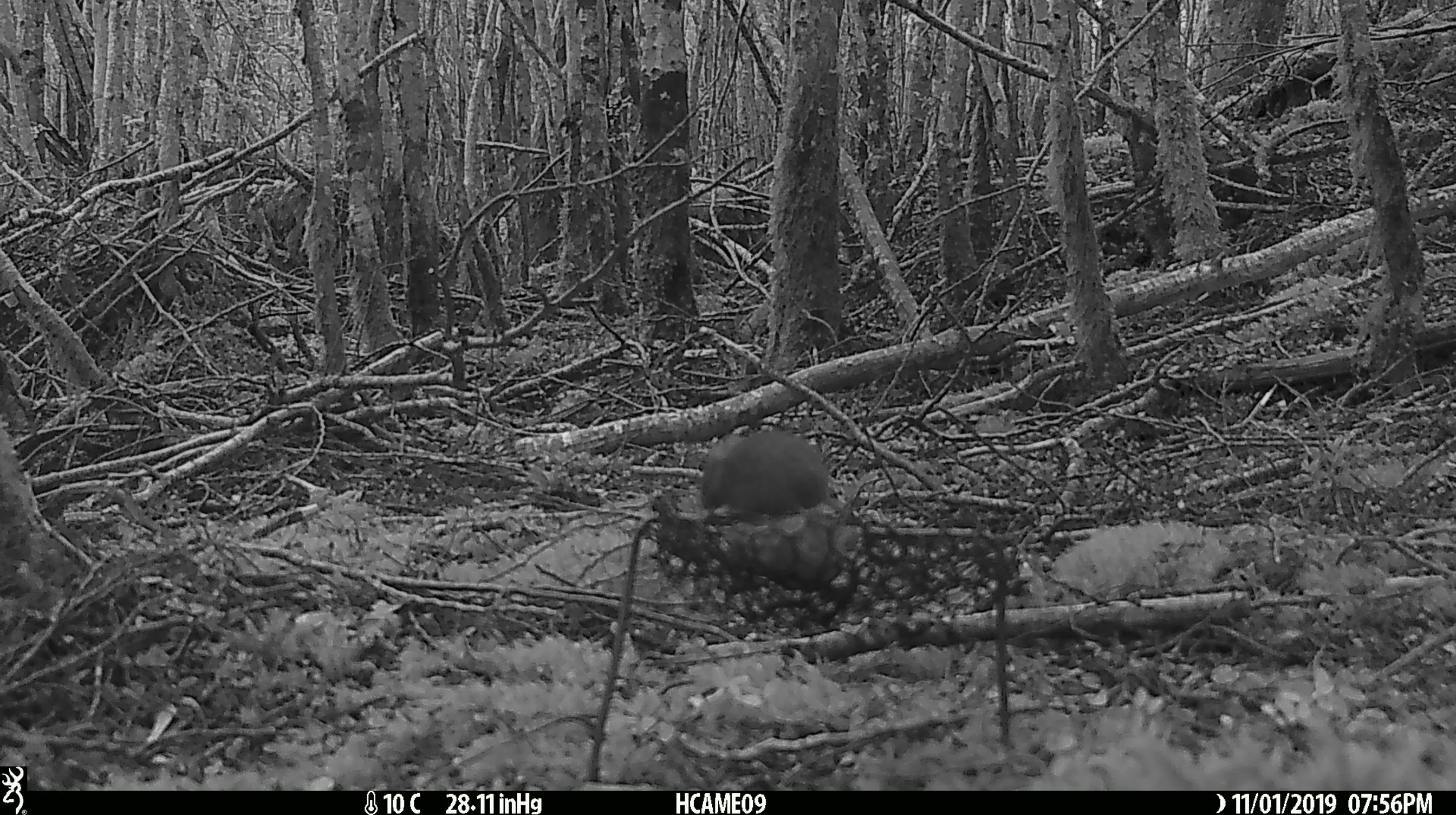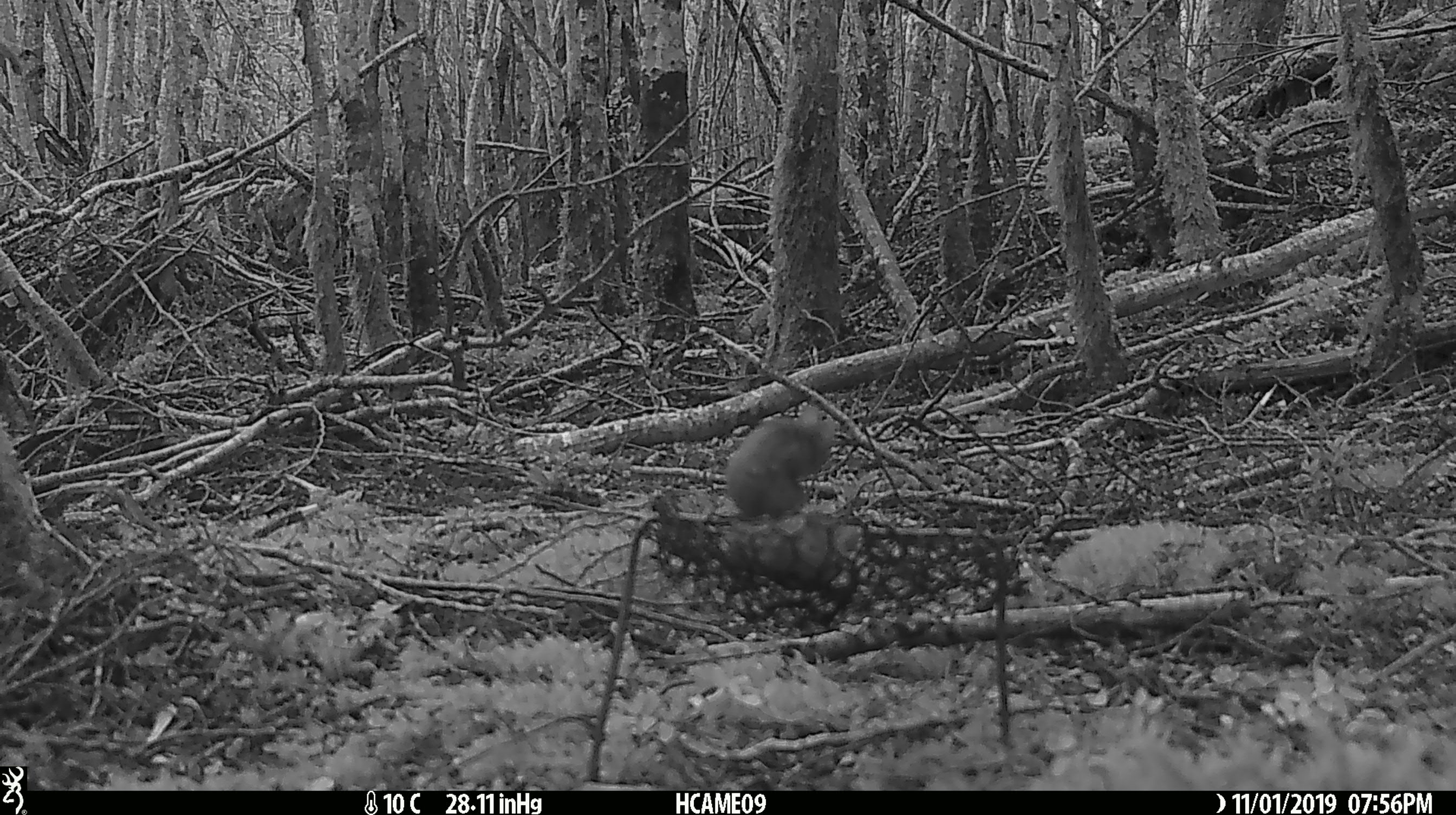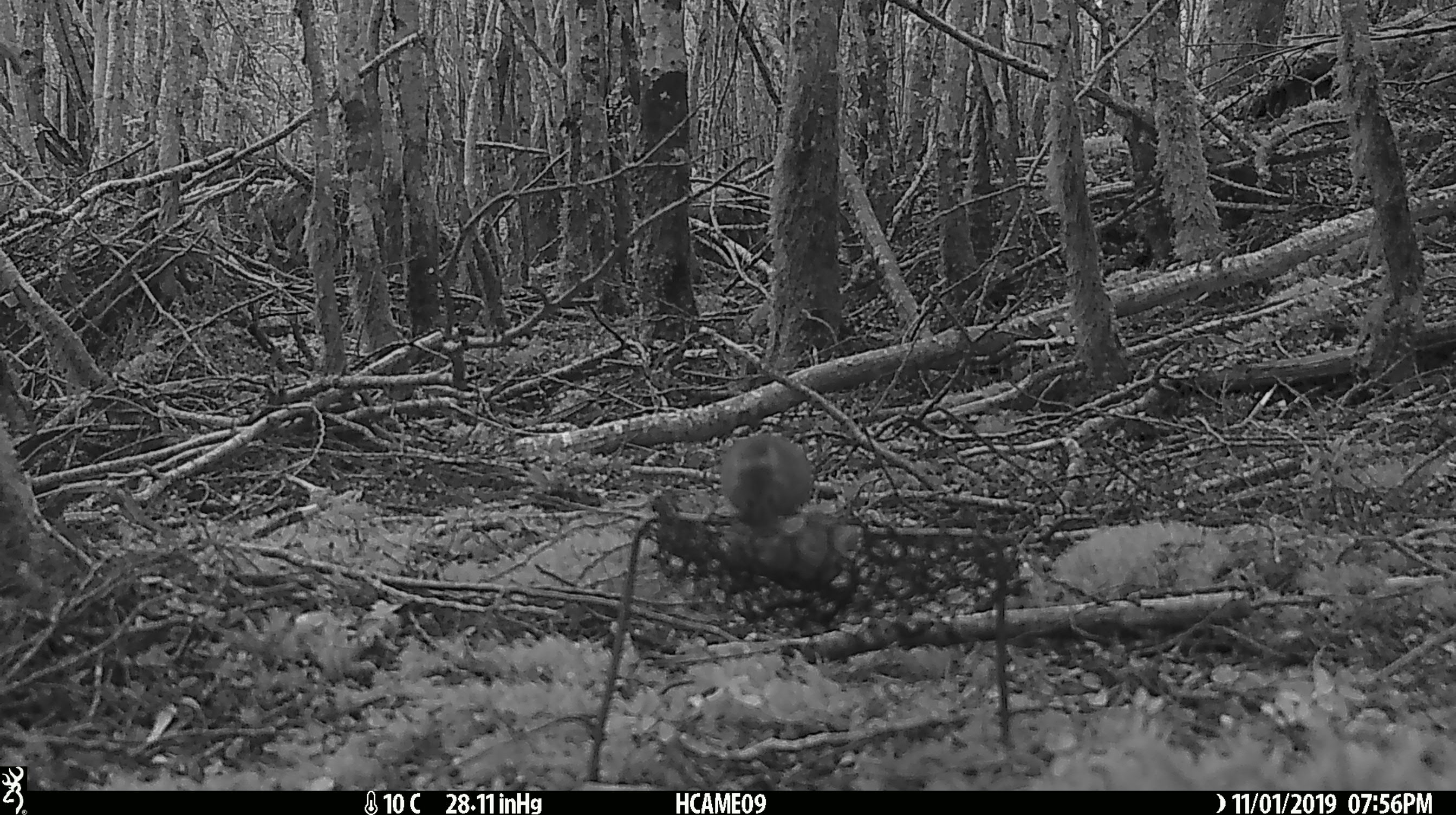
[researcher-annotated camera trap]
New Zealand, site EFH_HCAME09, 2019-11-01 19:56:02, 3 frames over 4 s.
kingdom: Animalia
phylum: Chordata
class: Mammalia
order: Rodentia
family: Muridae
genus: Mus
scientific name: Mus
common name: mouse